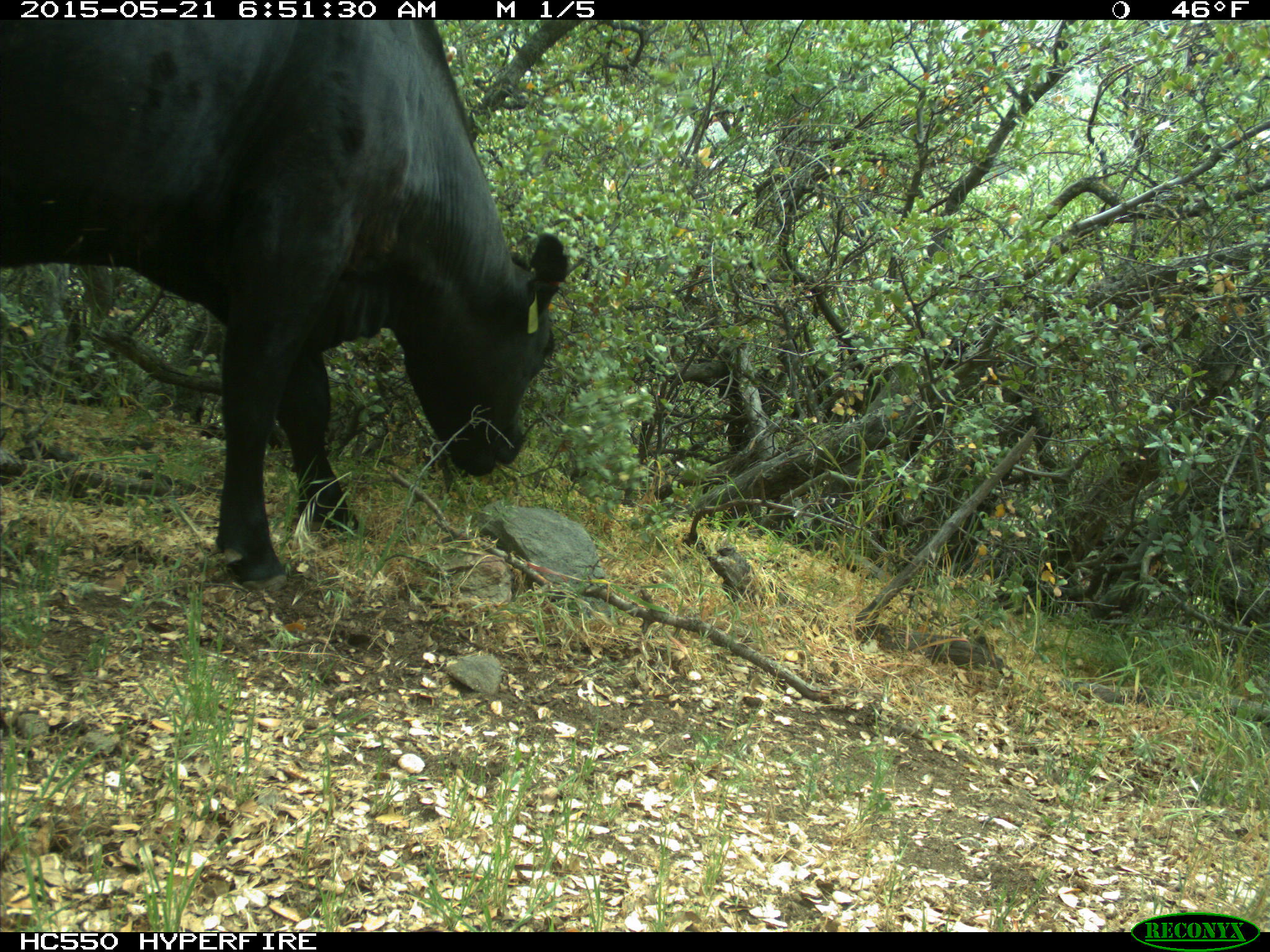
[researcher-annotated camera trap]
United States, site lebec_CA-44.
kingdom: Animalia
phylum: Chordata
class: Mammalia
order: Artiodactyla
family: Bovidae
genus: Bos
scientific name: Bos taurus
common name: domestic cow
Bos taurus (domestic cow).